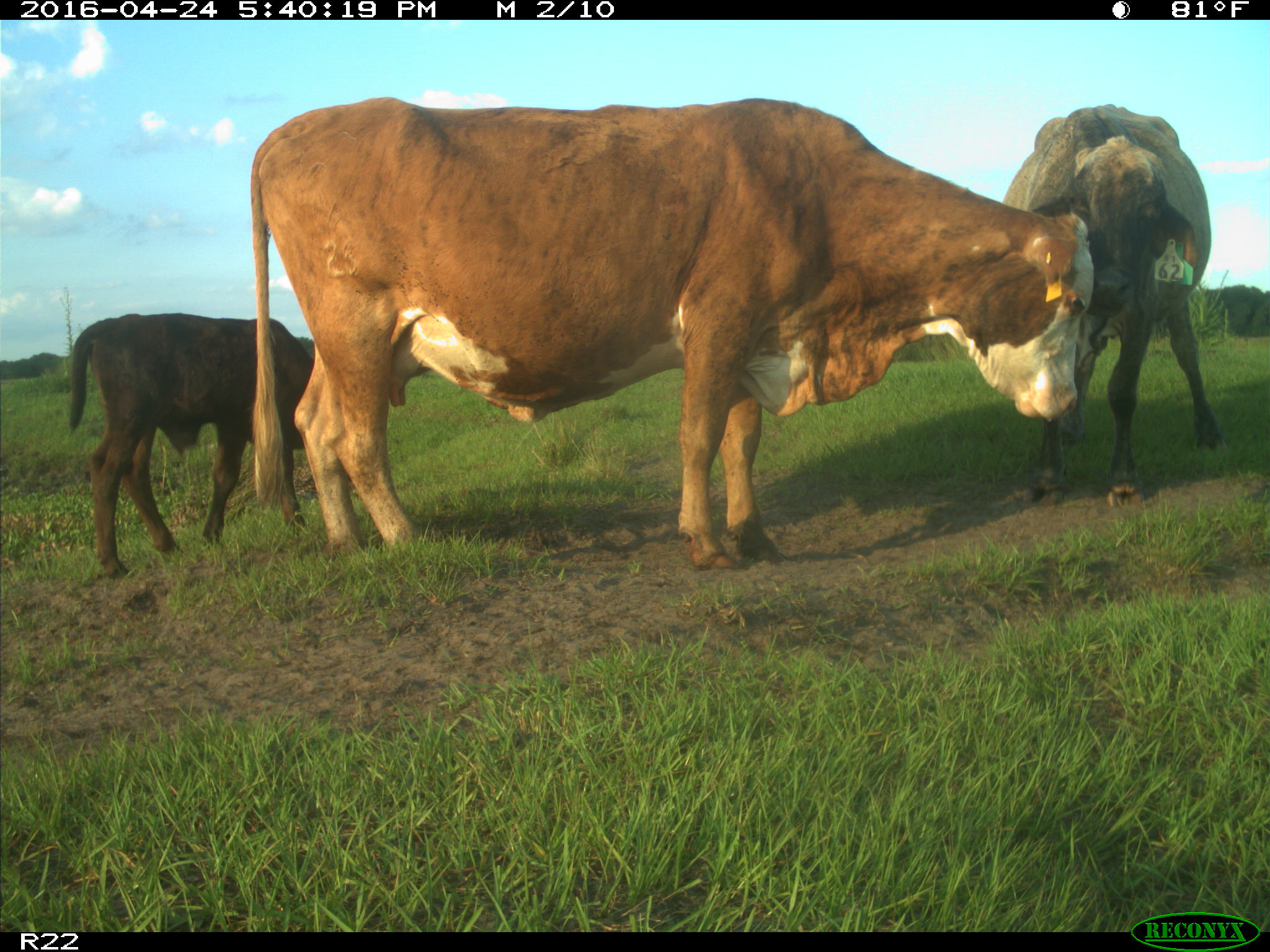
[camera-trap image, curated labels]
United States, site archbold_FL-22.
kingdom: Animalia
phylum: Chordata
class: Mammalia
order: Artiodactyla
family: Bovidae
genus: Bos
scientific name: Bos taurus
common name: domestic cow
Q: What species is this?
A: Bos taurus (domestic cow).